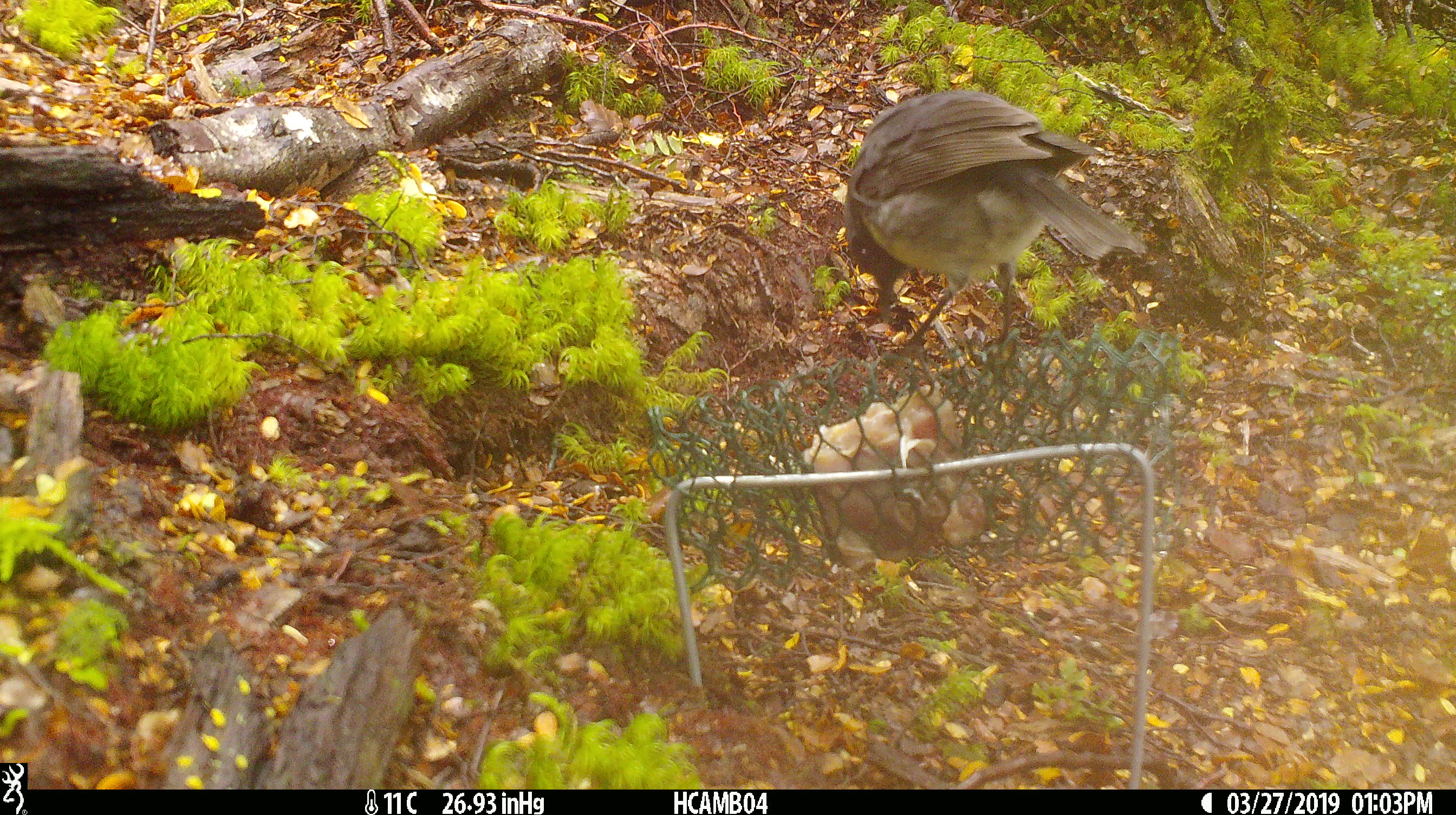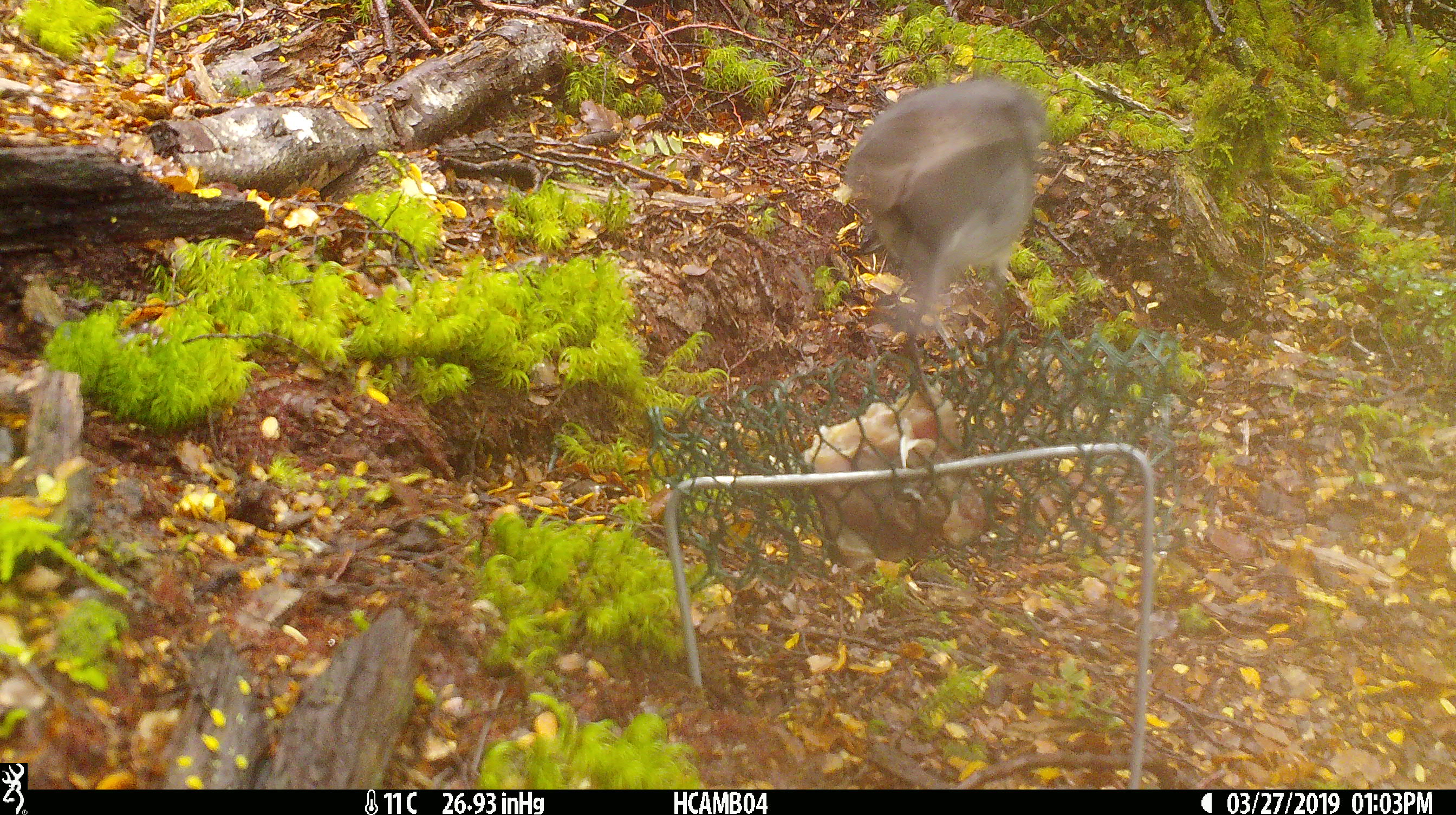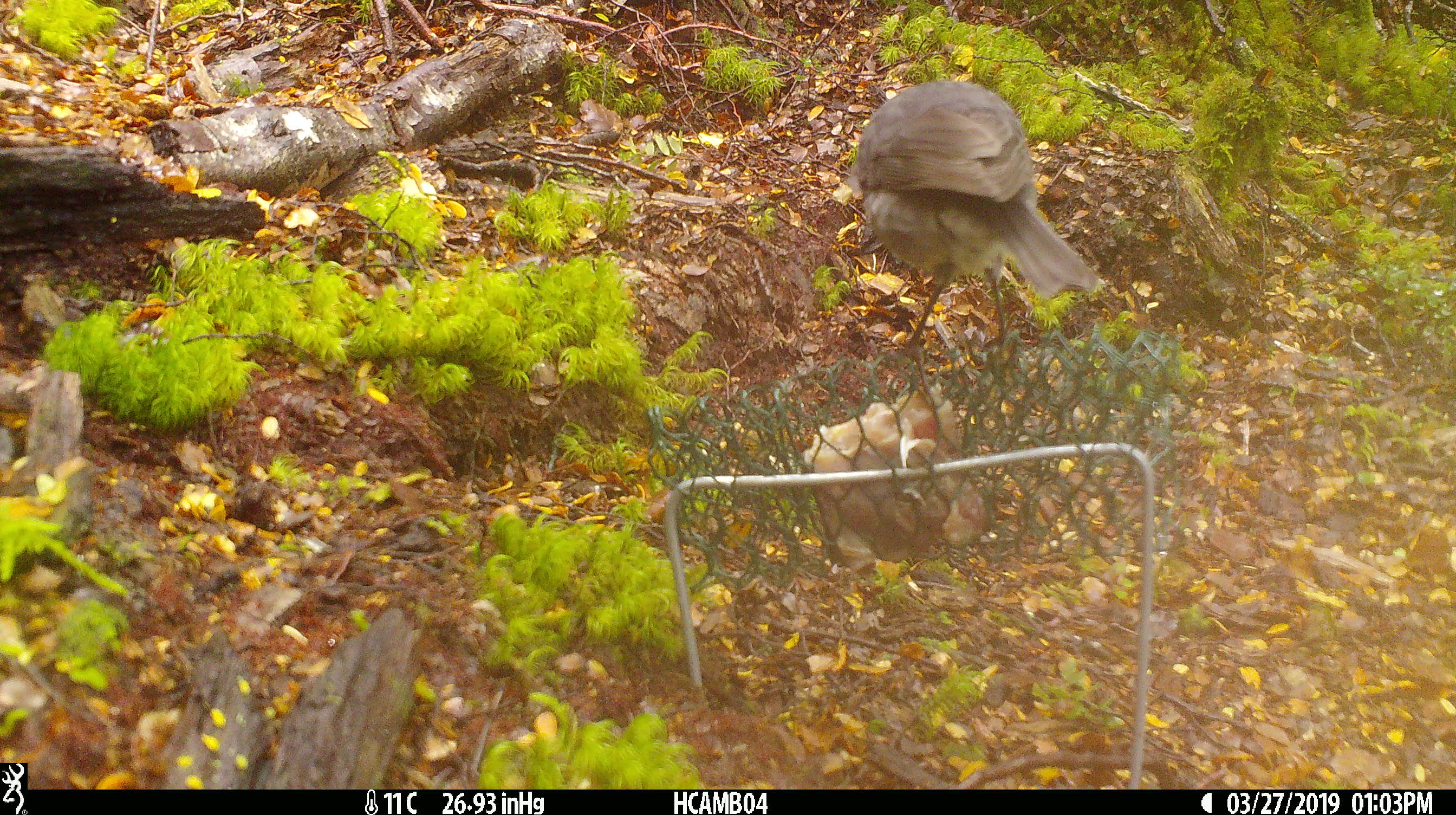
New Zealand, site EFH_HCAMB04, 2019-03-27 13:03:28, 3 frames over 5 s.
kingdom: Animalia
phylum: Chordata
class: Aves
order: Passeriformes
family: Petroicidae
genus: Petroica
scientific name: Petroica australis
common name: new zealand robin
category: robin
Robin (new zealand robin) (Petroica australis).